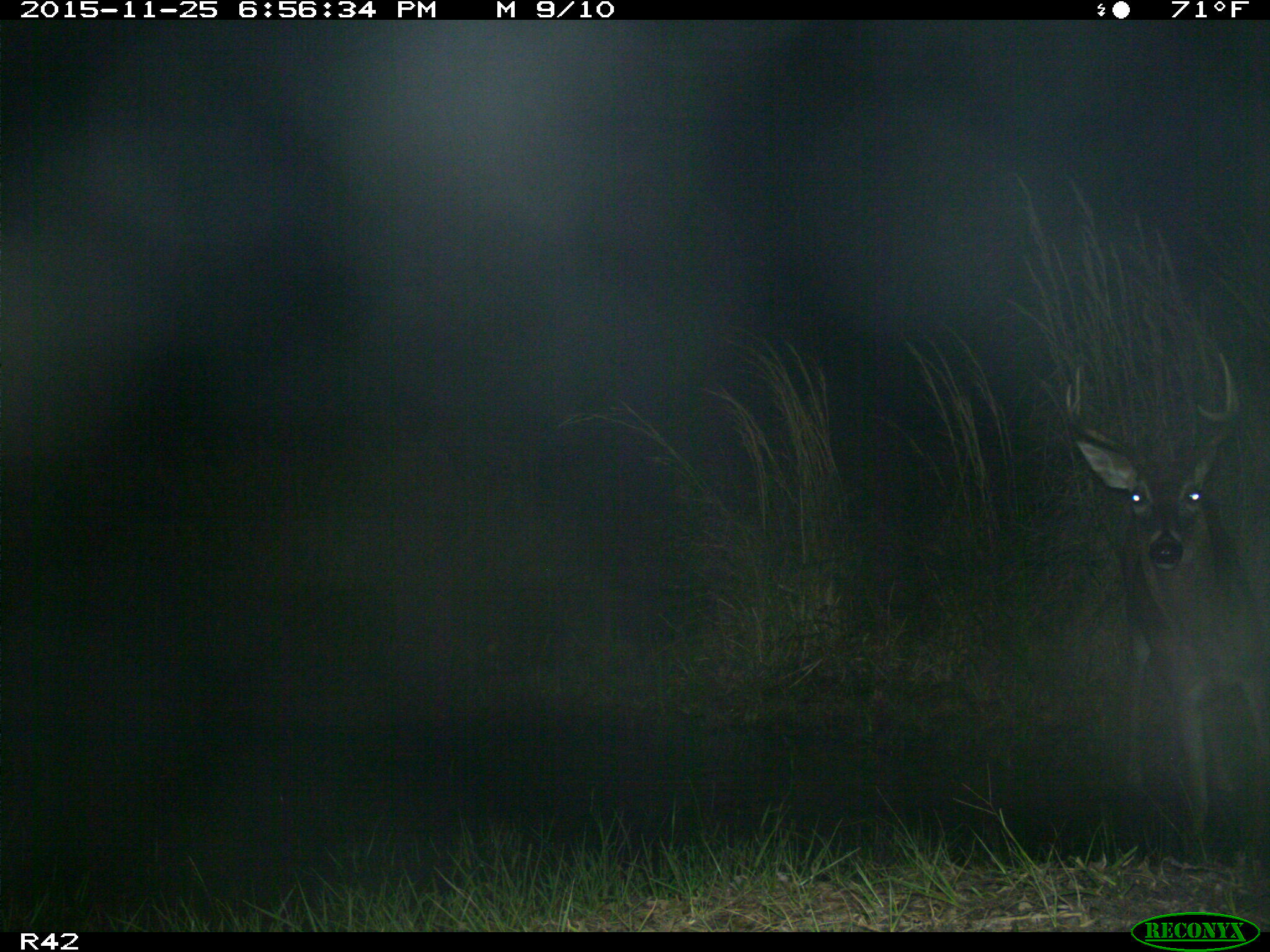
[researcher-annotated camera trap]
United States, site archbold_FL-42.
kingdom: Animalia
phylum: Chordata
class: Mammalia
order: Artiodactyla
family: Cervidae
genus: Odocoileus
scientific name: Odocoileus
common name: deer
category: unidentified deer